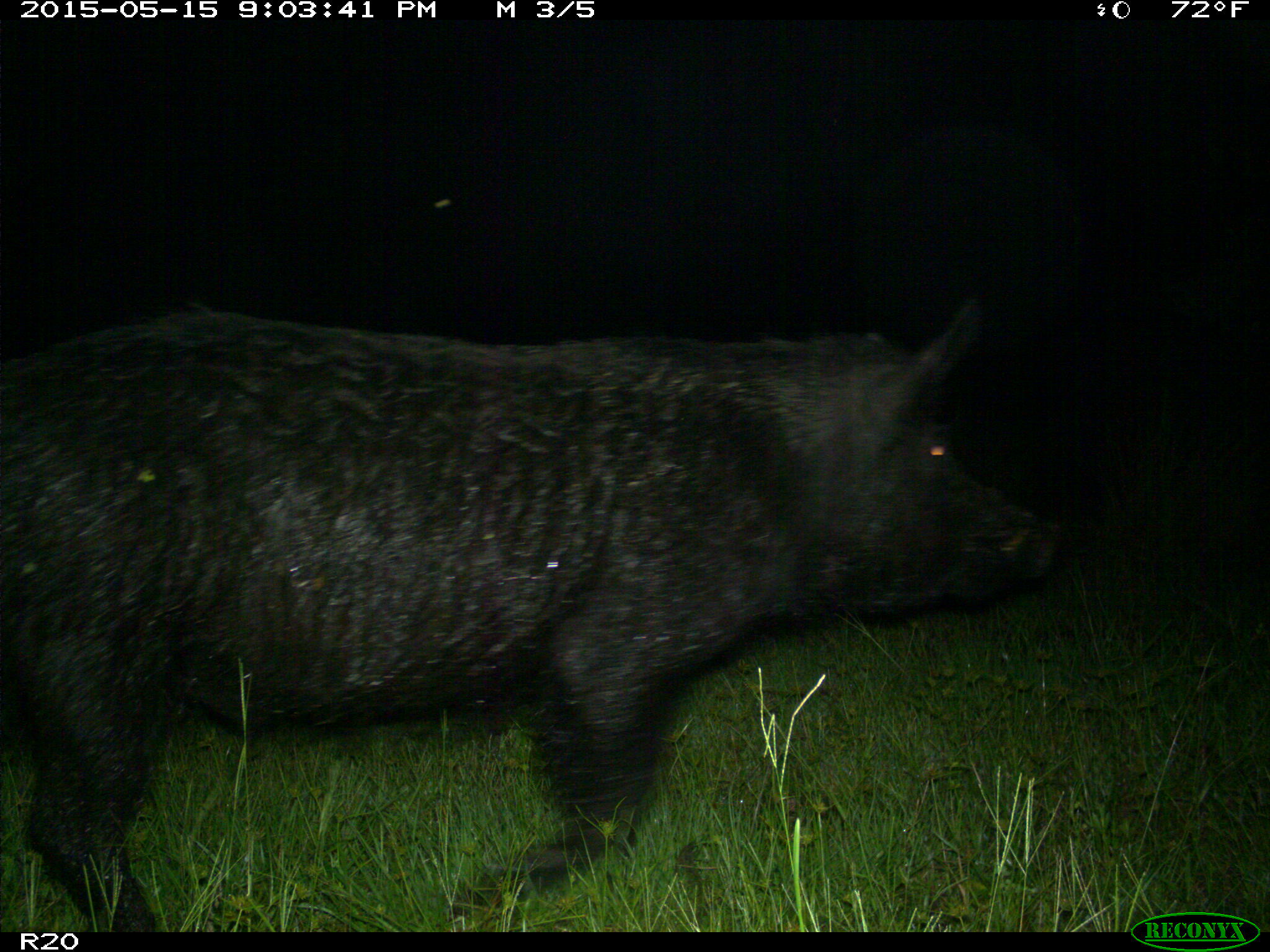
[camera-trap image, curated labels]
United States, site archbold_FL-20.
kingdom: Animalia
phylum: Chordata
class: Mammalia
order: Artiodactyla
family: Suidae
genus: Sus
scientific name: Sus scrofa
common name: wild boar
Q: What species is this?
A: Sus scrofa (wild boar).